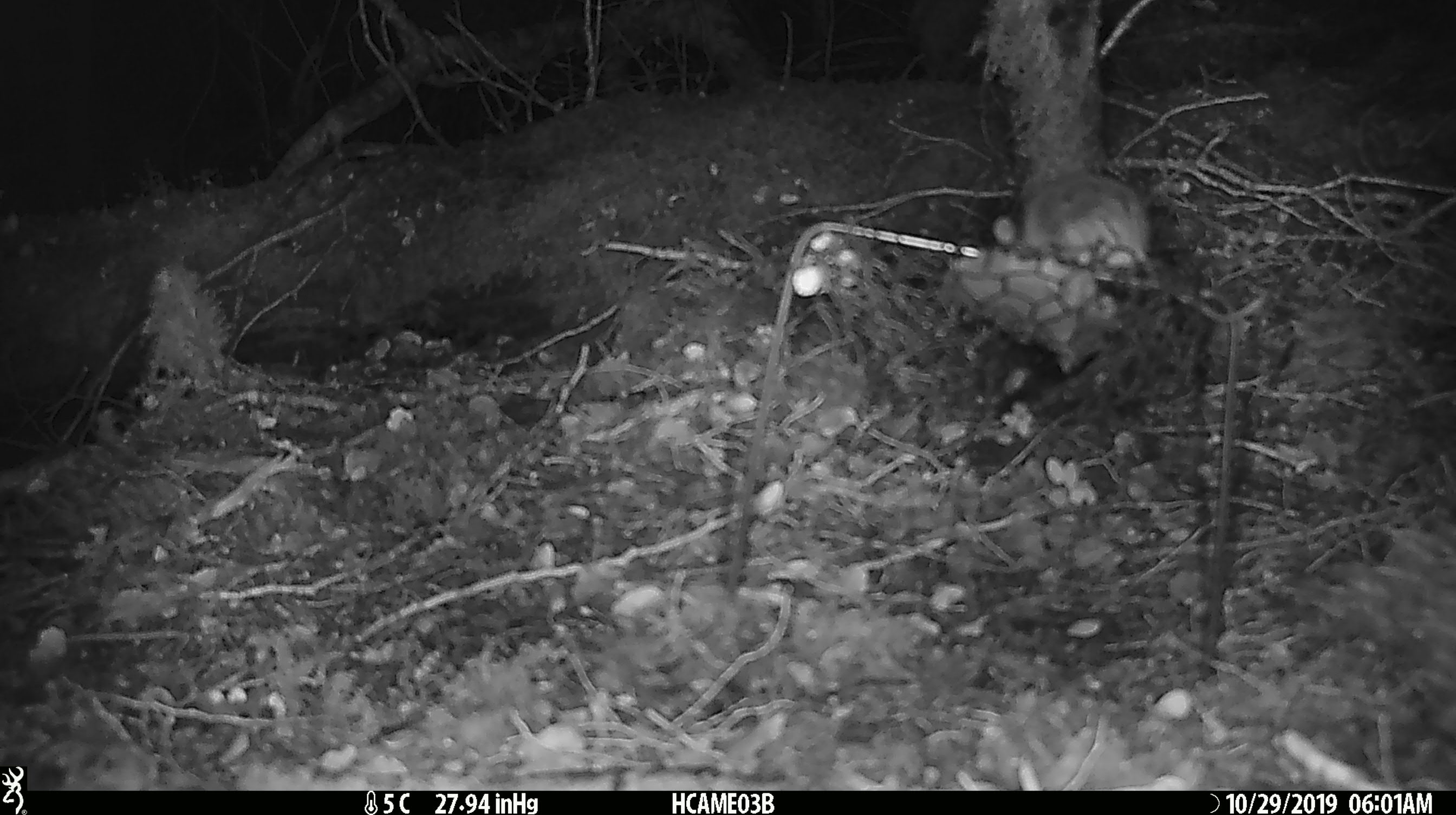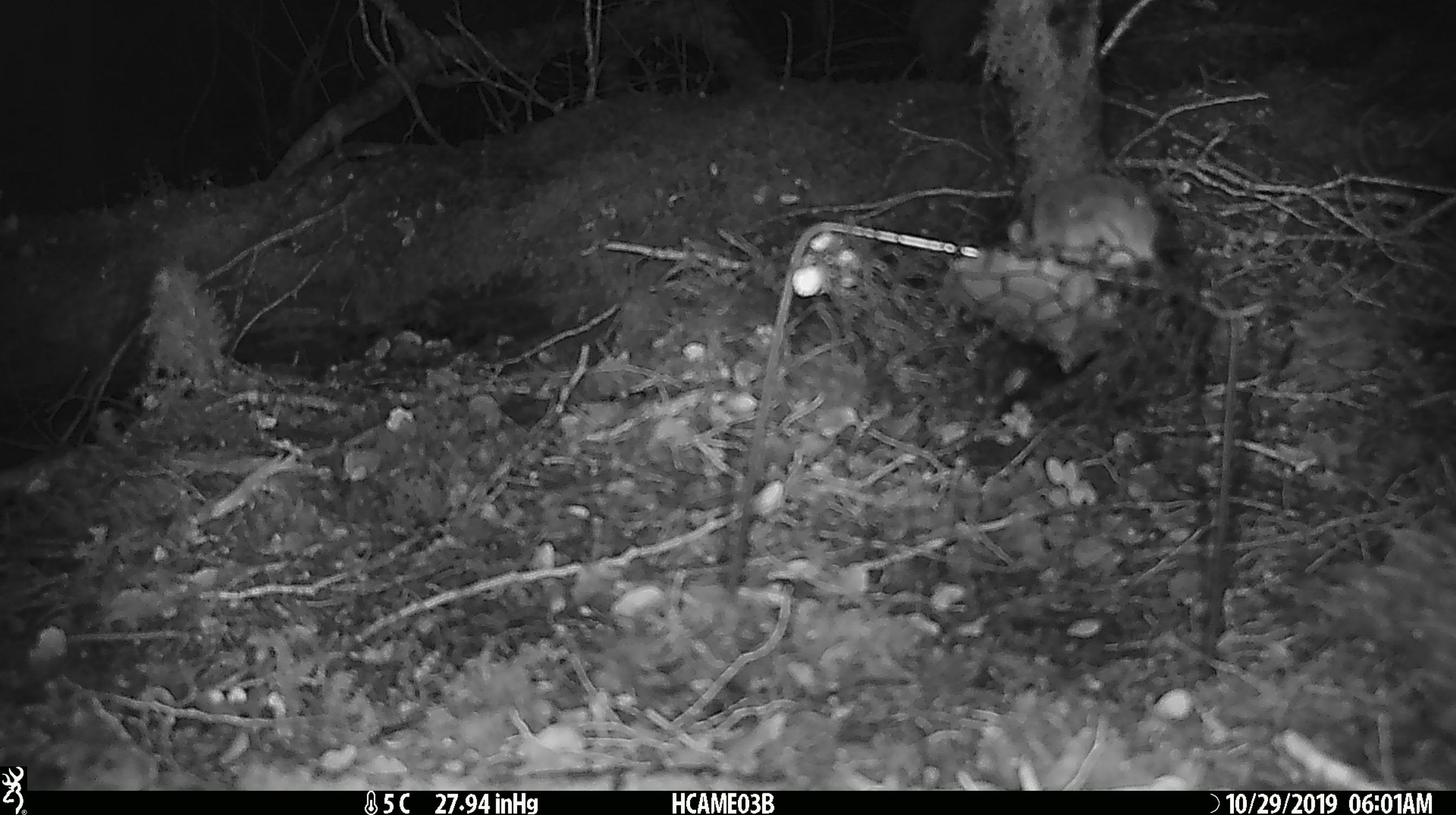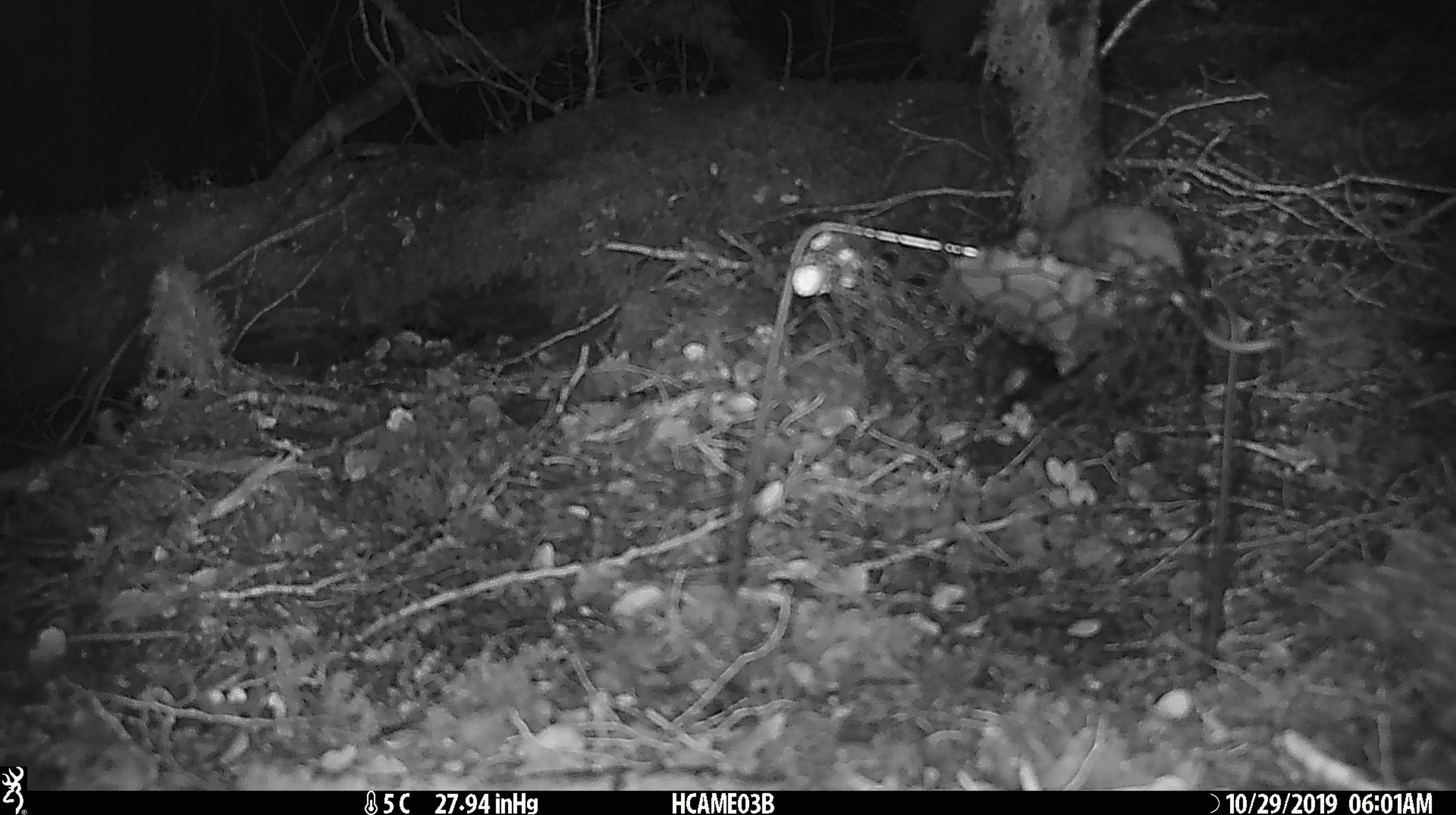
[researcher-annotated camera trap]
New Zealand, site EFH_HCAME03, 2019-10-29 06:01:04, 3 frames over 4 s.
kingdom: Animalia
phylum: Chordata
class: Mammalia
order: Rodentia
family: Muridae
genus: Mus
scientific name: Mus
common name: mouse